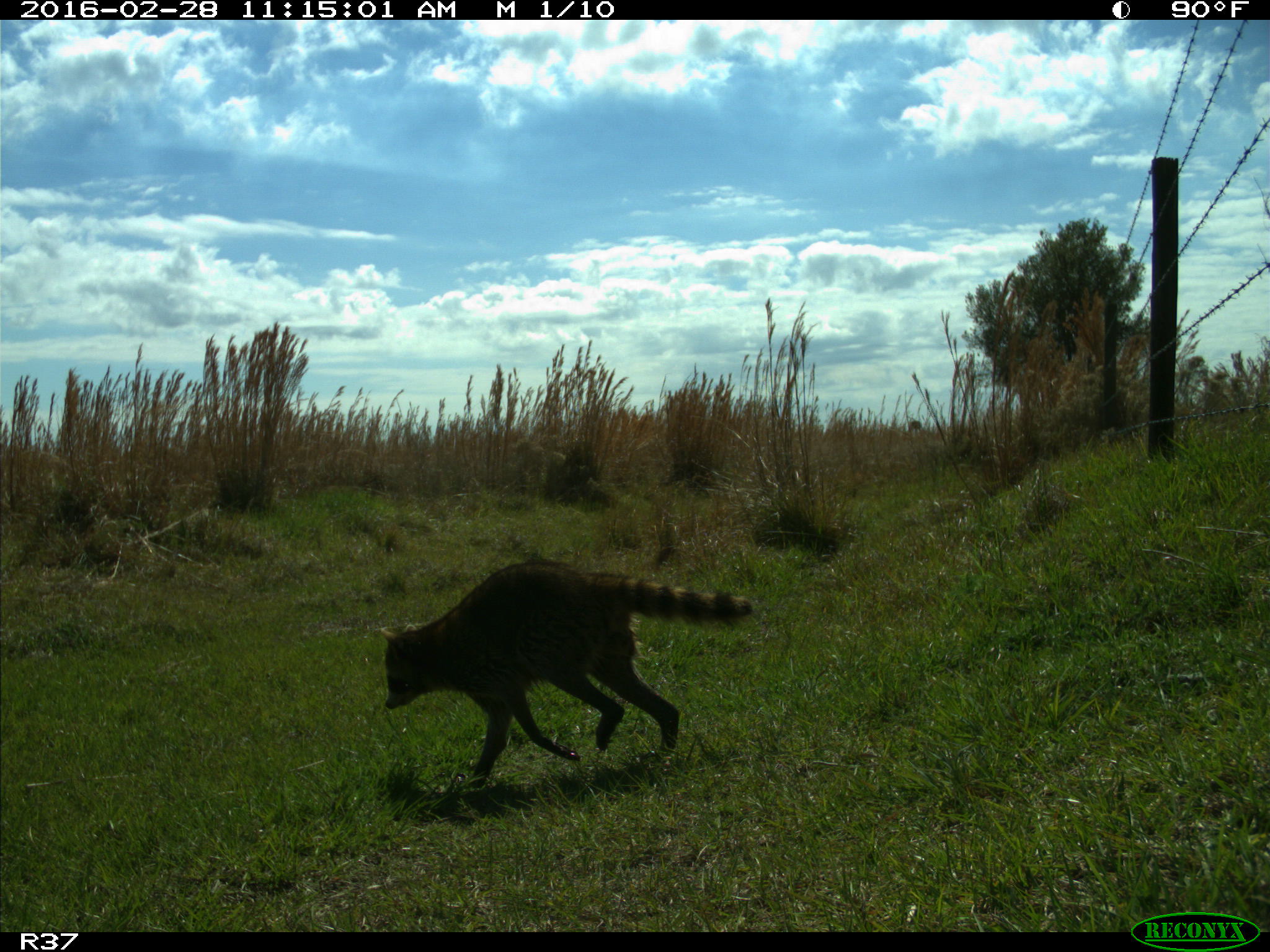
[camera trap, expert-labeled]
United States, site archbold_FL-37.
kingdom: Animalia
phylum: Chordata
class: Mammalia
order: Carnivora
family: Procyonidae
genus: Procyon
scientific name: Procyon lotor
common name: common raccoon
Procyon lotor (common raccoon).